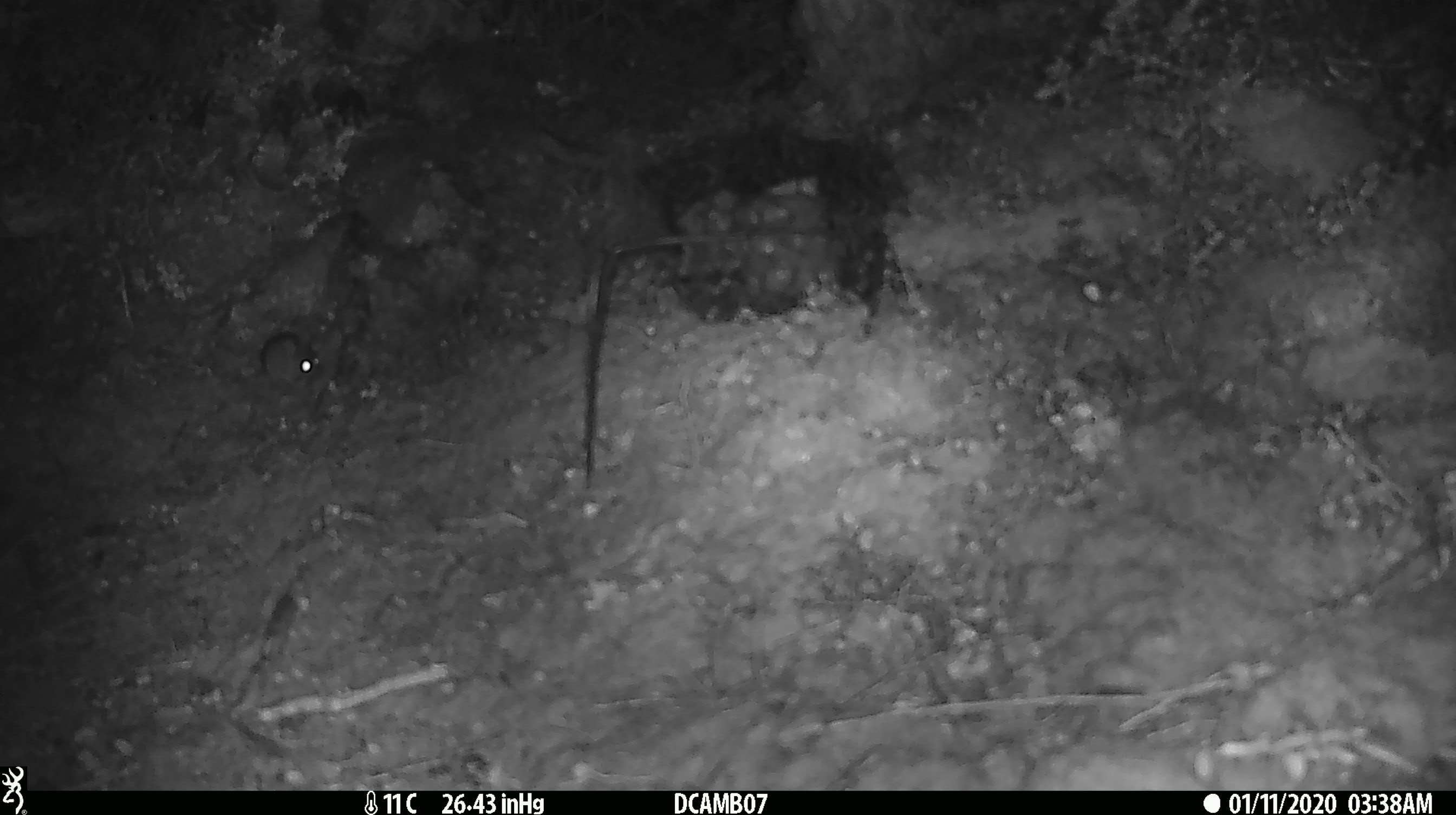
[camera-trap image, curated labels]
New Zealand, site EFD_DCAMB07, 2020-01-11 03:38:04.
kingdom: Animalia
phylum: Chordata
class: Mammalia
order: Rodentia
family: Muridae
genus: Mus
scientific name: Mus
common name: mouse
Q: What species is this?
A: Mouse (Mus).